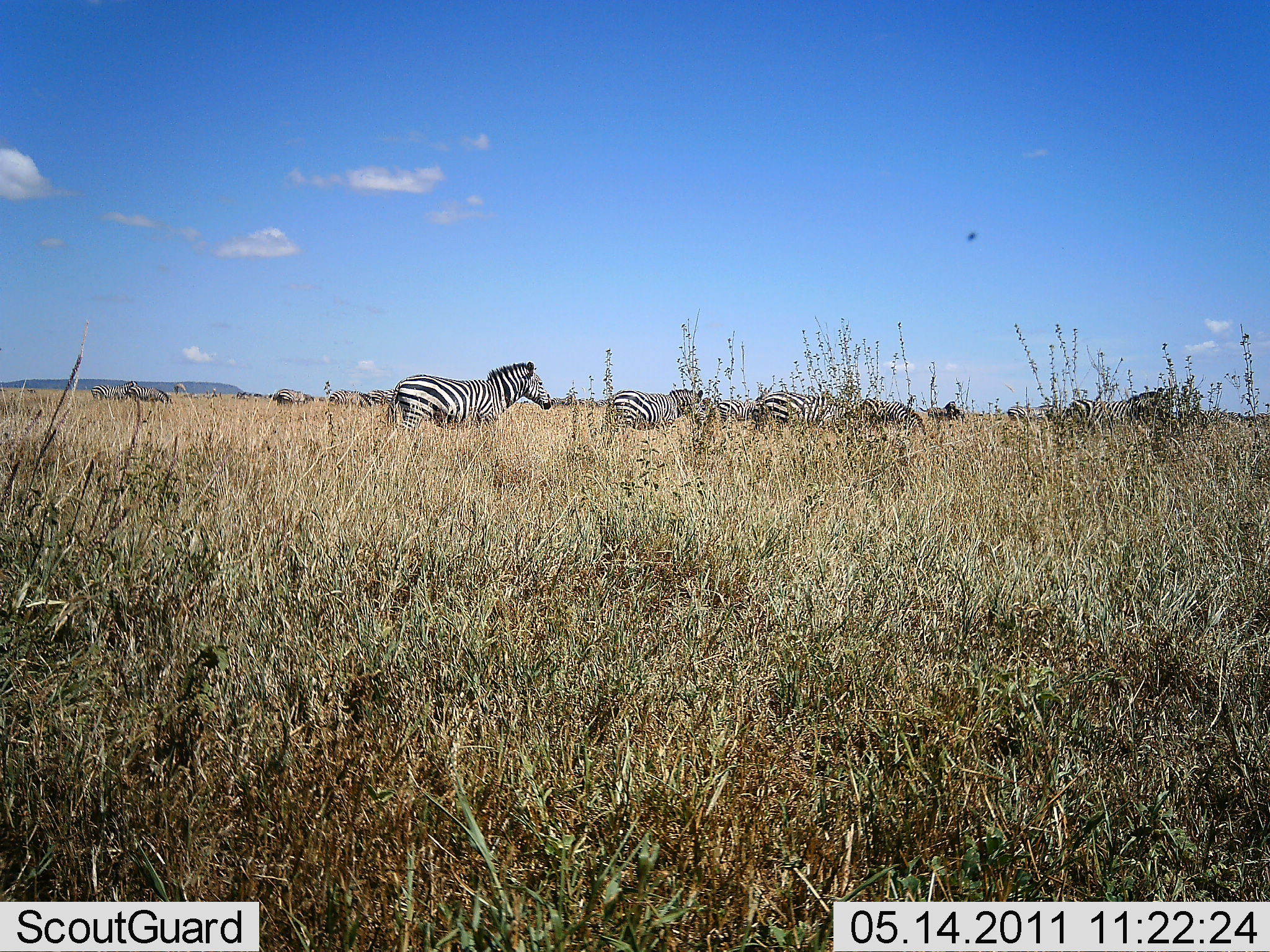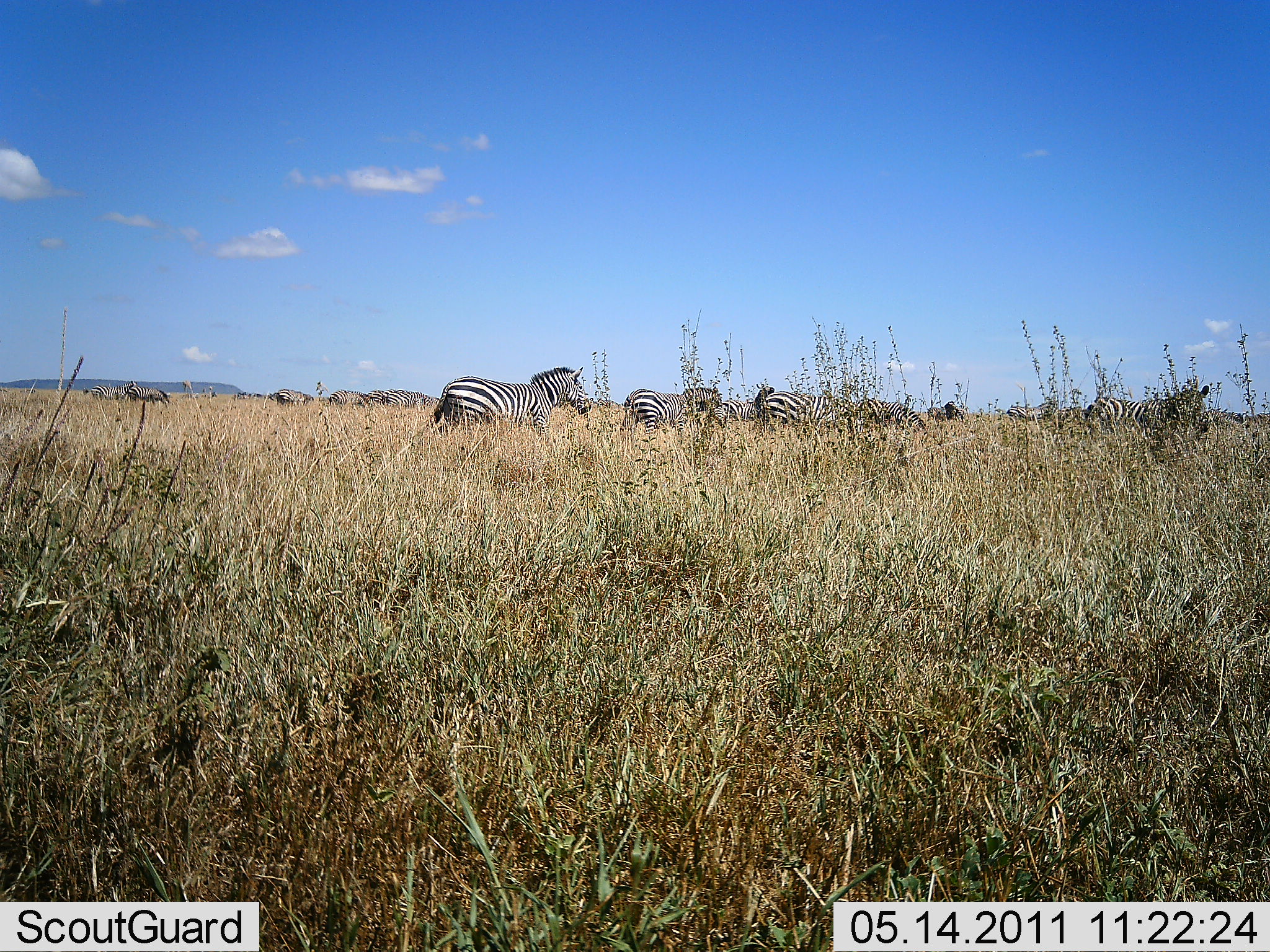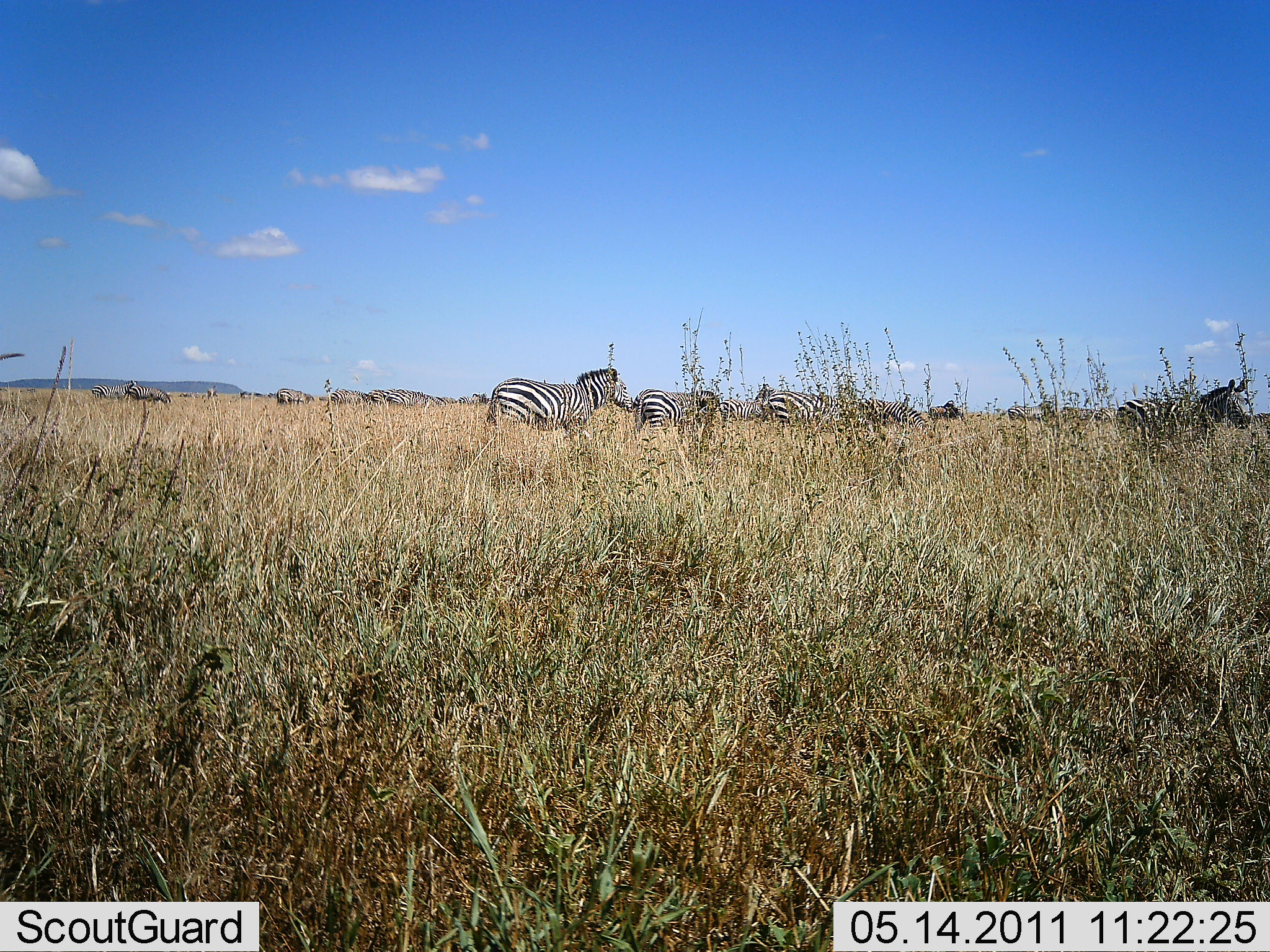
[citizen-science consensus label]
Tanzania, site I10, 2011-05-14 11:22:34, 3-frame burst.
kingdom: Animalia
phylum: Chordata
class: Mammalia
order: Perissodactyla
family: Equidae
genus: Equus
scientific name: Equus quagga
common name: plains zebra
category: zebra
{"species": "zebra (plains zebra) (Equus quagga)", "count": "5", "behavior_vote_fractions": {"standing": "31%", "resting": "0%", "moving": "88%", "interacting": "0%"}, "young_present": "0%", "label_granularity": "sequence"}